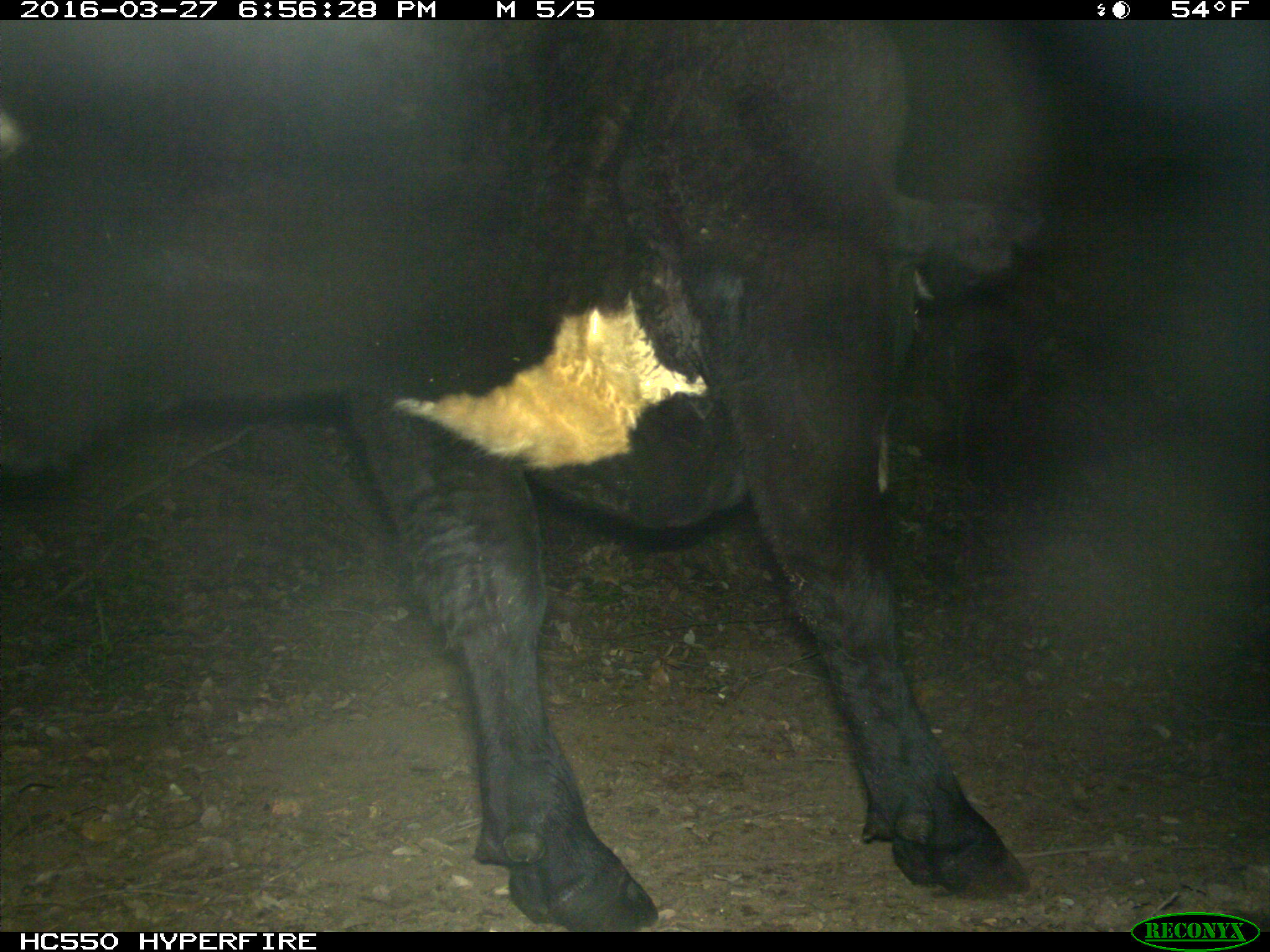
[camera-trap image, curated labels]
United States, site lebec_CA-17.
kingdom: Animalia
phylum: Chordata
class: Mammalia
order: Artiodactyla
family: Bovidae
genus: Bos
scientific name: Bos taurus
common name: domestic cow